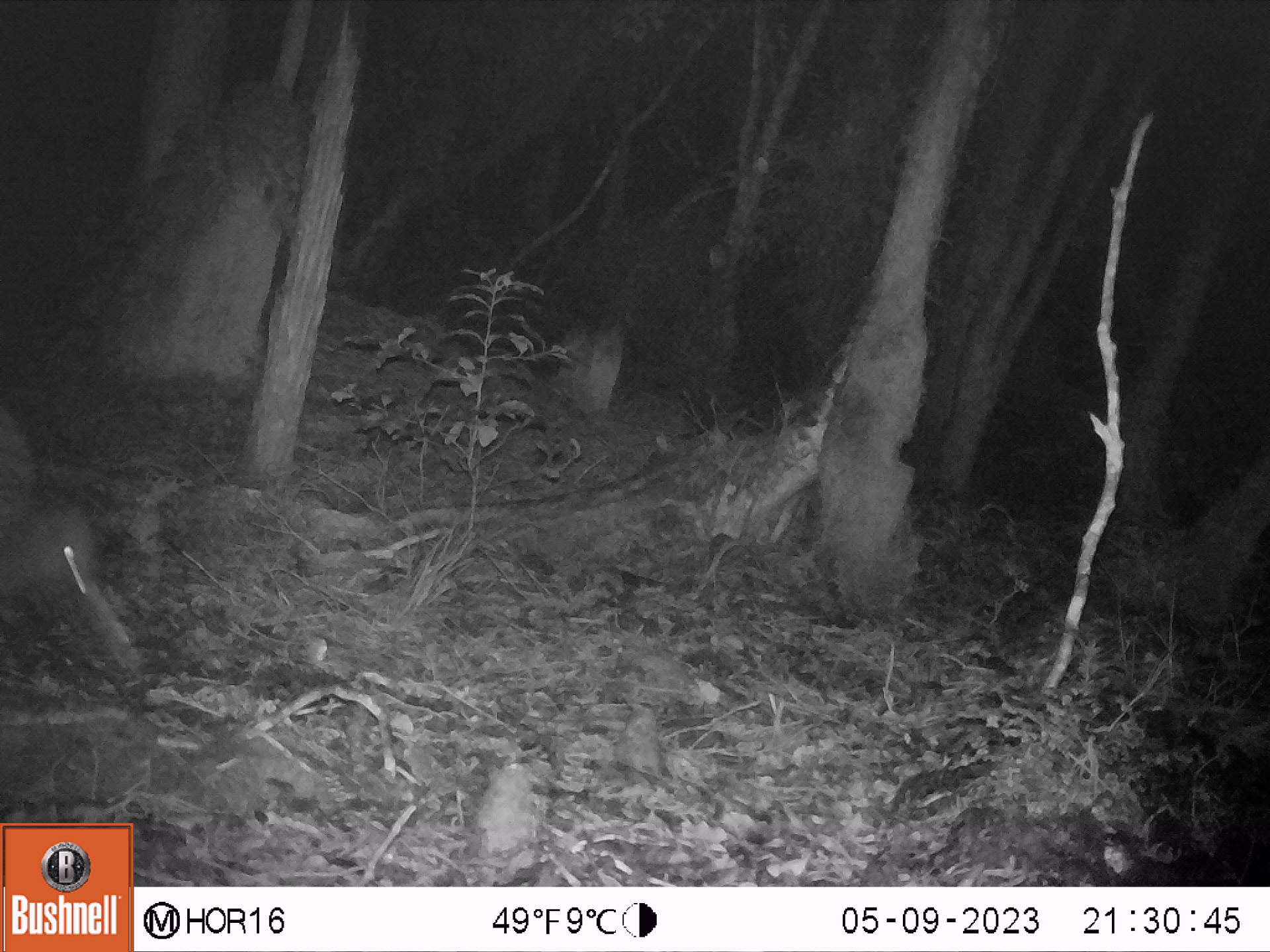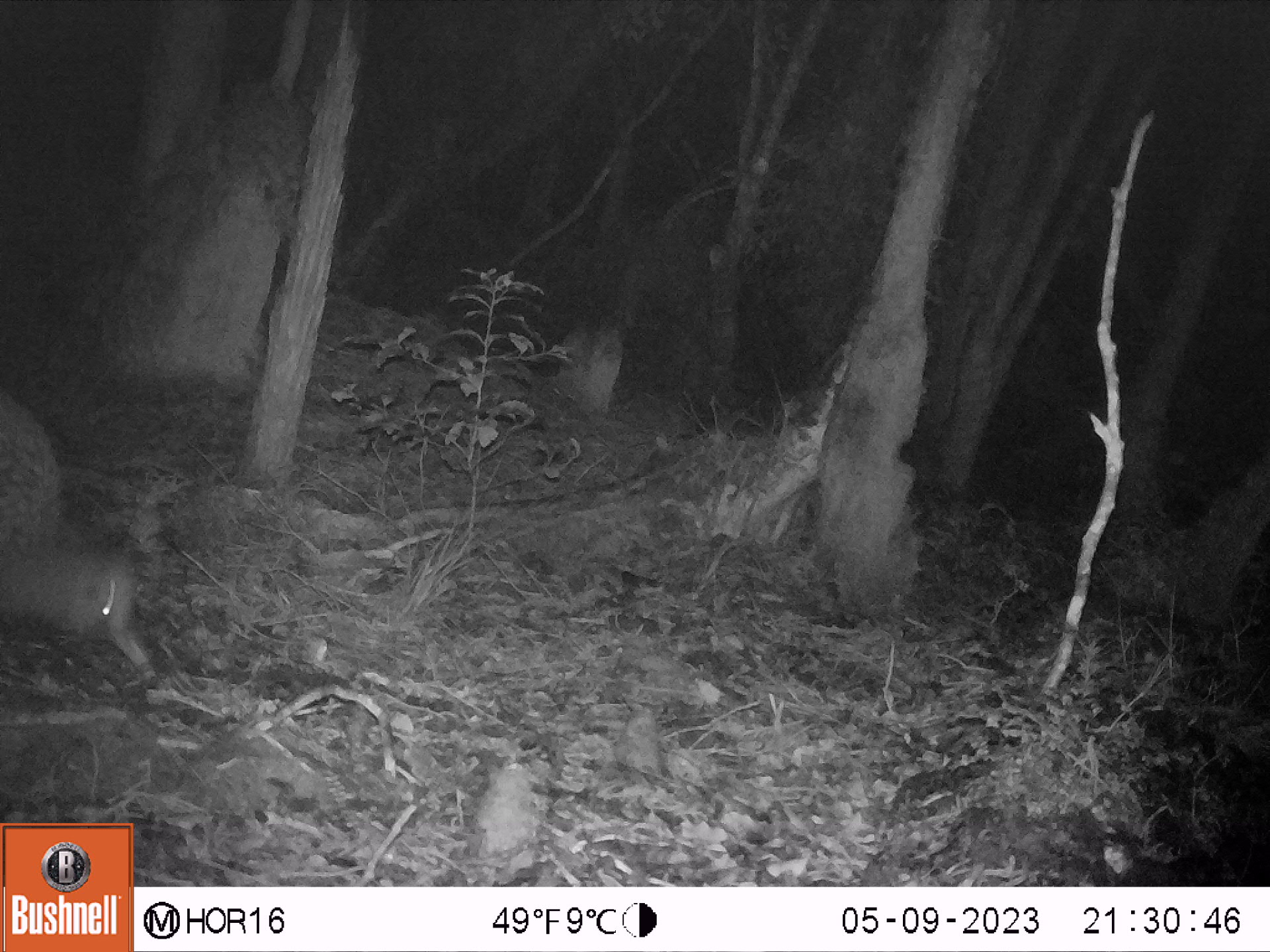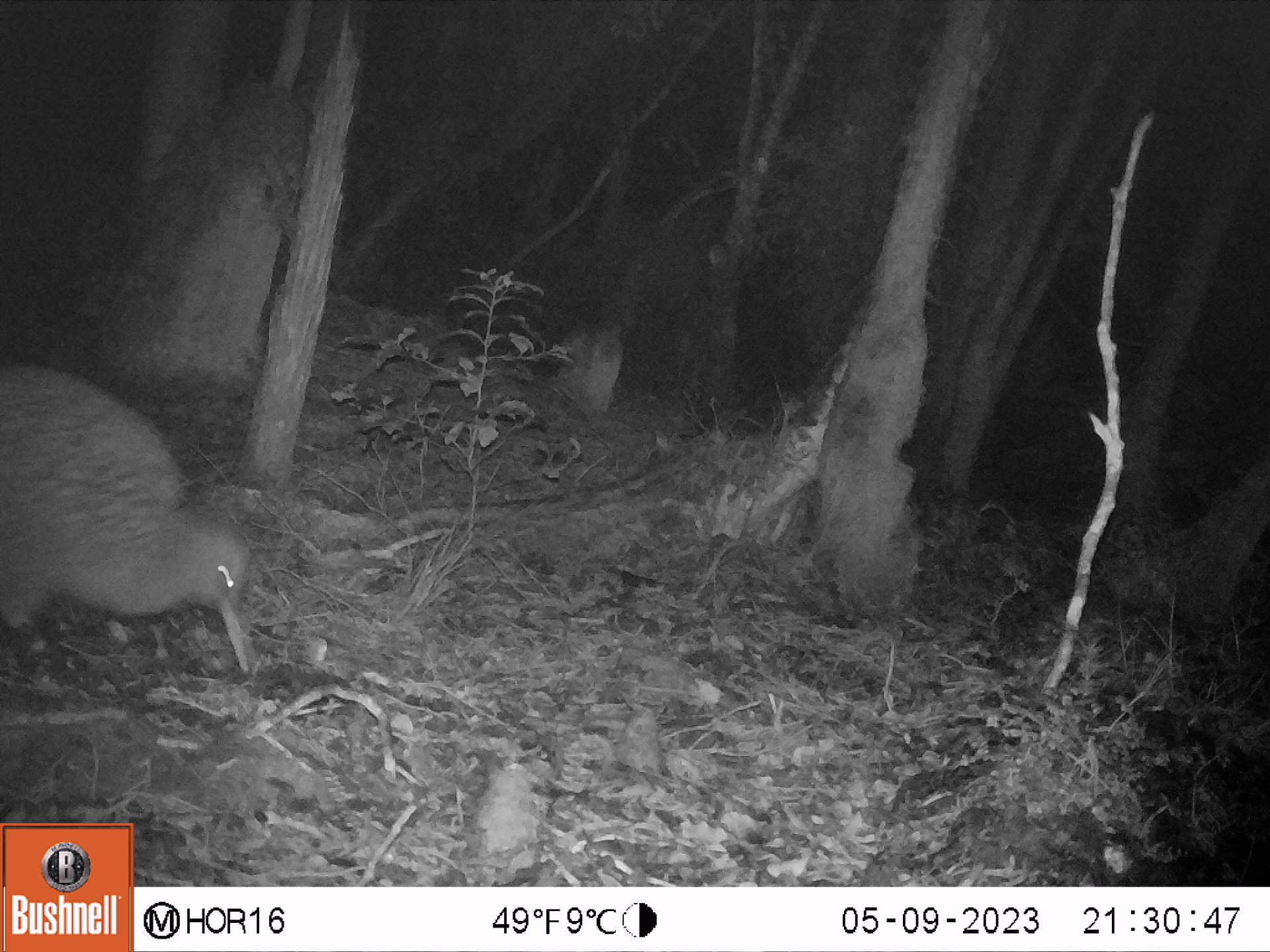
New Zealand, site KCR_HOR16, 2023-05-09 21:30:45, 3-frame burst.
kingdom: Animalia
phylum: Chordata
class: Aves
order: Apterygiformes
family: Apterygidae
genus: Apteryx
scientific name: Apteryx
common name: kiwi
Kiwi (Apteryx).